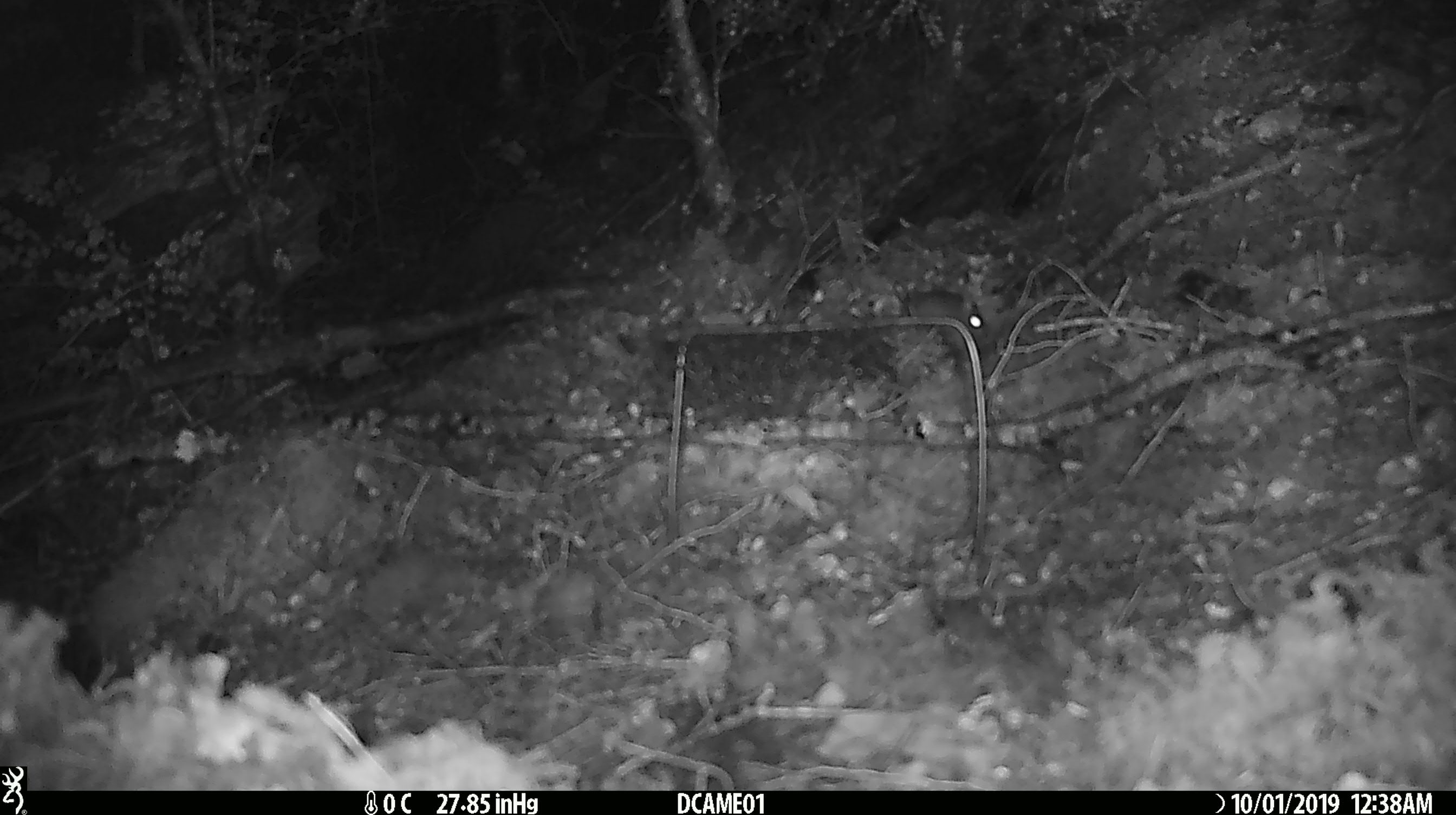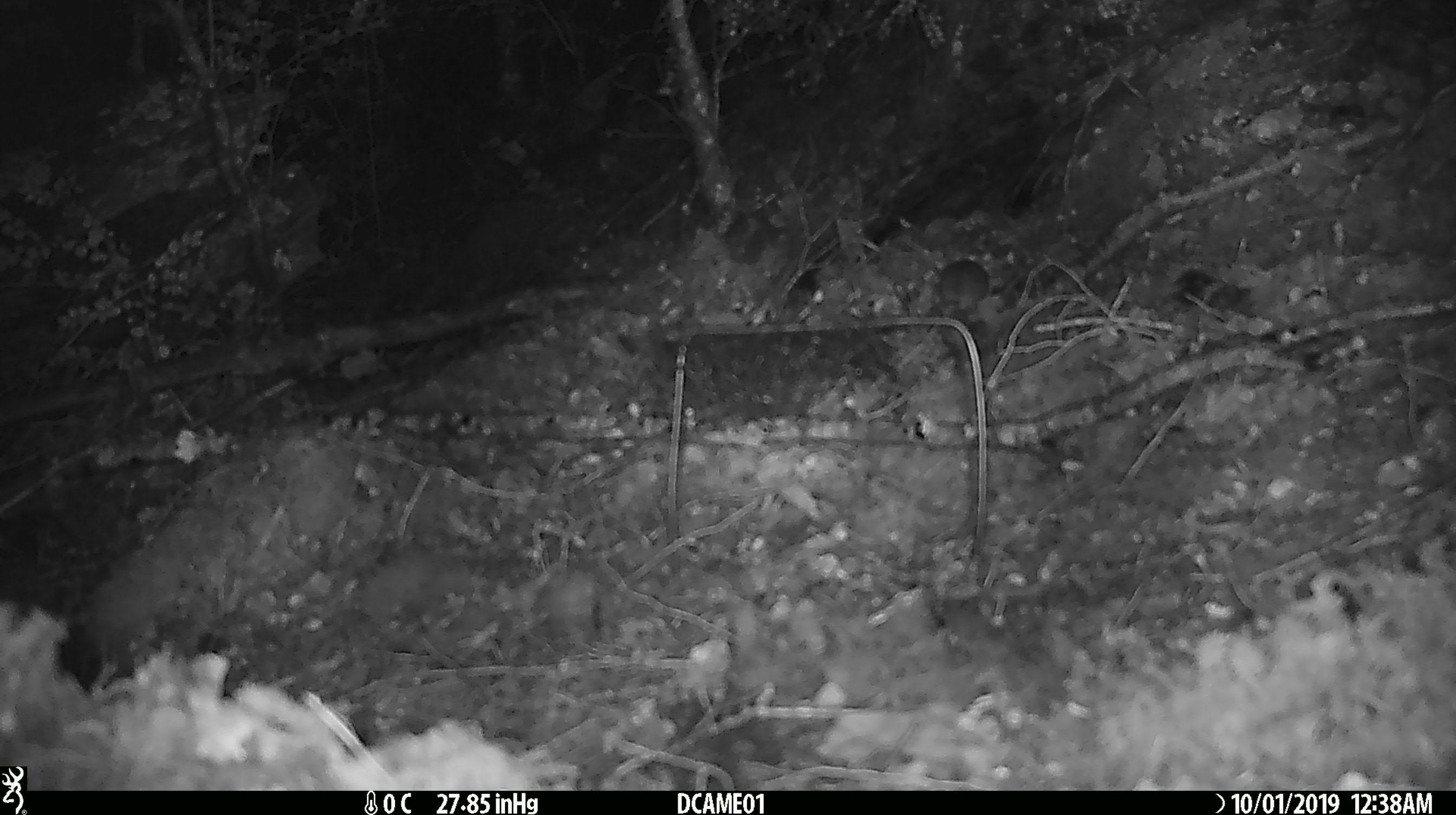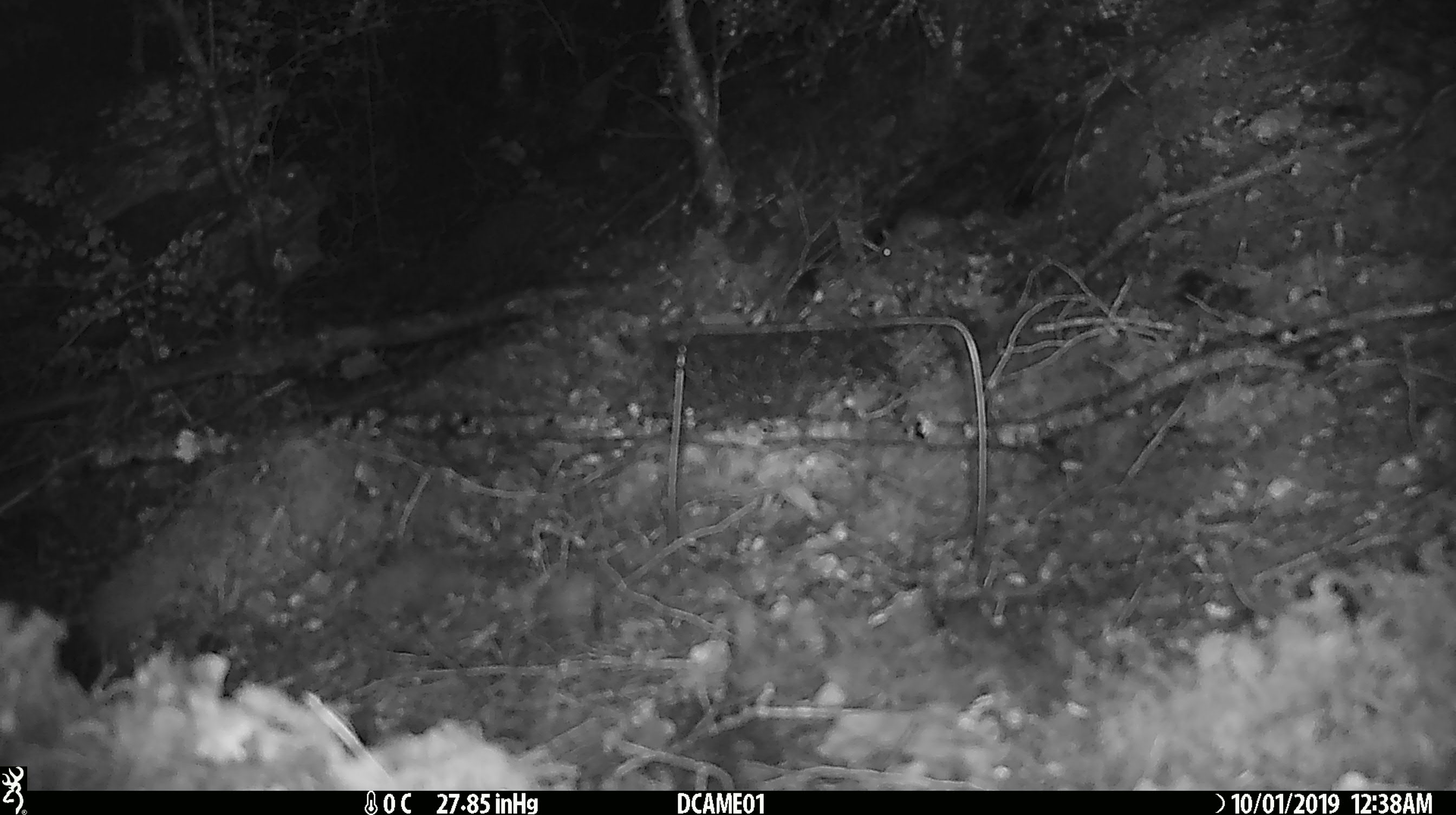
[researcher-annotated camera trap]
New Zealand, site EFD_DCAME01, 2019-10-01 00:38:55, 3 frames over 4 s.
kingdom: Animalia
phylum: Chordata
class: Mammalia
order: Rodentia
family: Muridae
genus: Mus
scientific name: Mus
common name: mouse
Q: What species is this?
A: Mouse (Mus).